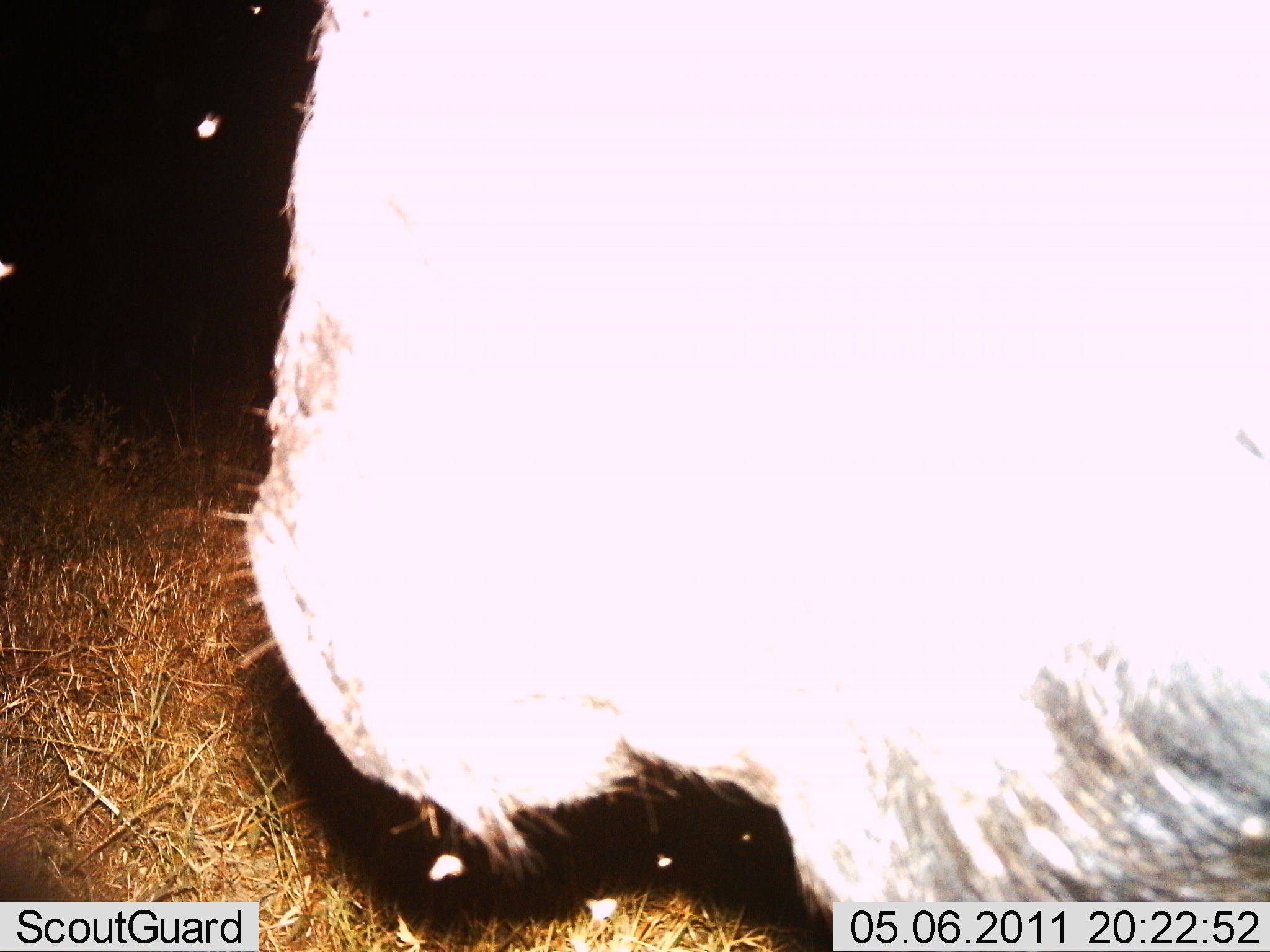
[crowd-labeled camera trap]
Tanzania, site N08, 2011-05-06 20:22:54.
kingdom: Animalia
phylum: Chordata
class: Mammalia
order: Carnivora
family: Mustelidae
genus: Mellivora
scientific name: Mellivora capensis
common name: honey badger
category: honeybadger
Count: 1.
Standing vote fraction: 67%.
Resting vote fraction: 0%.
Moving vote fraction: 33%.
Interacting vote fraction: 0%.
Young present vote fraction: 0%.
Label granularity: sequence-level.